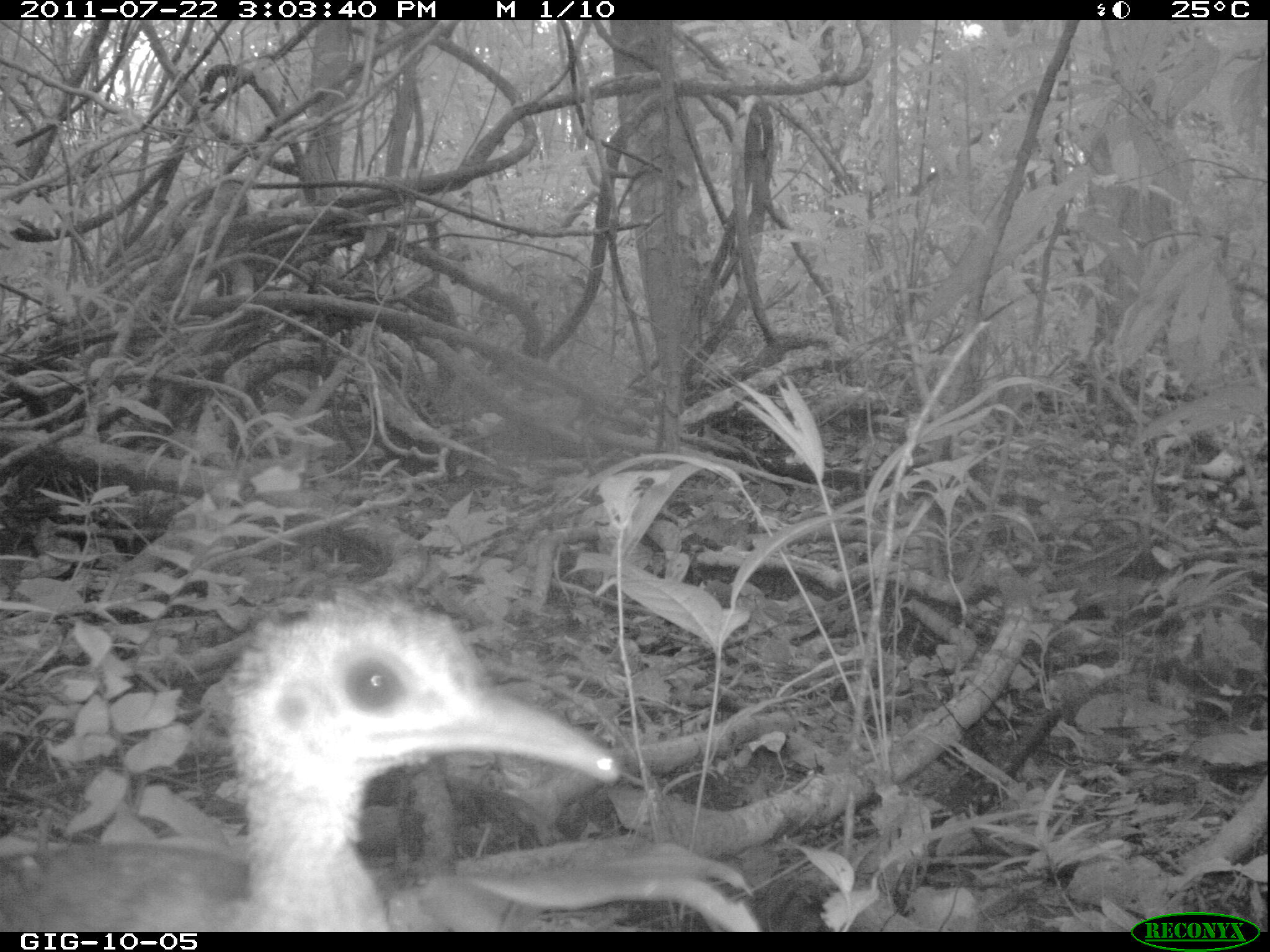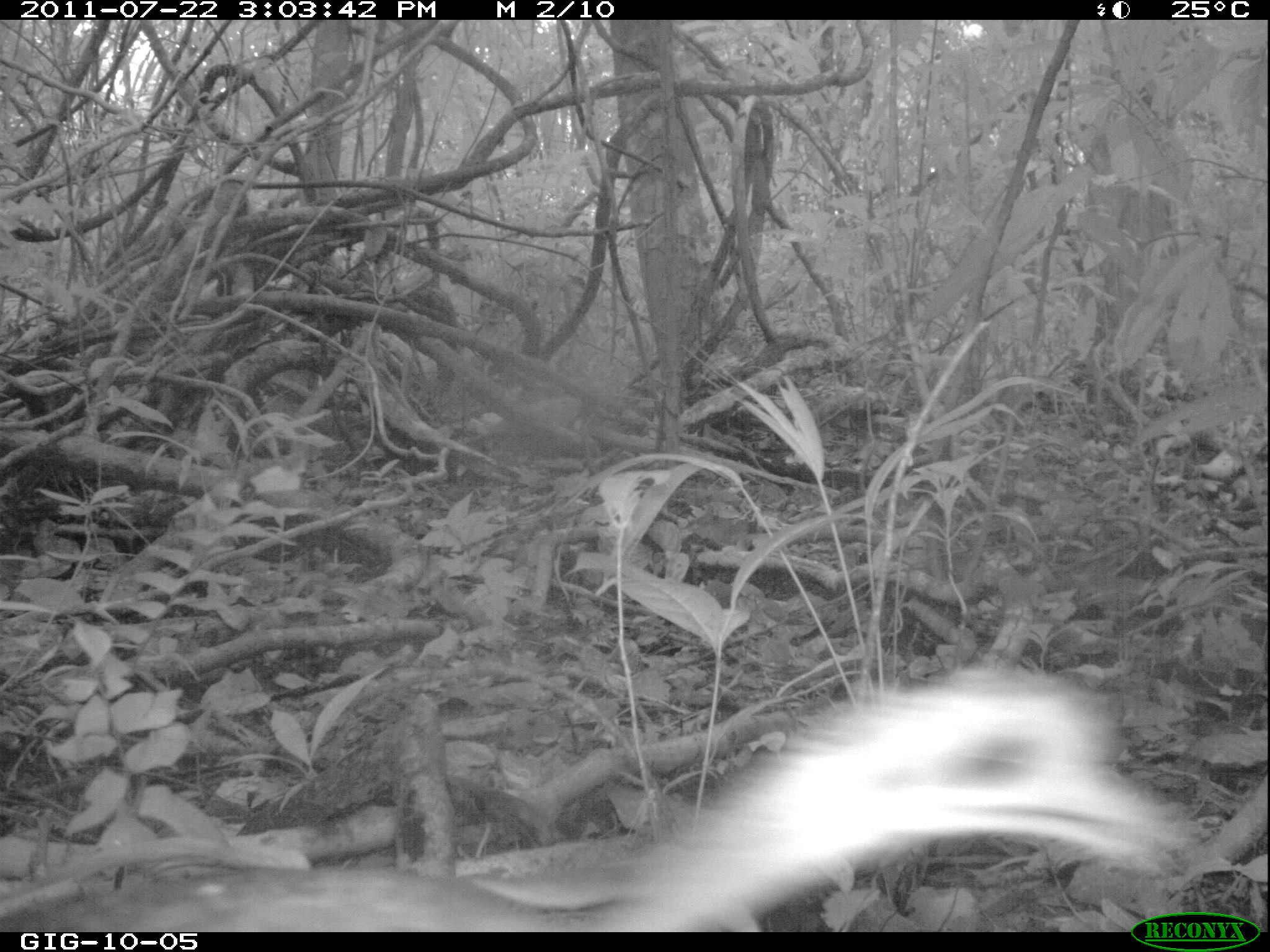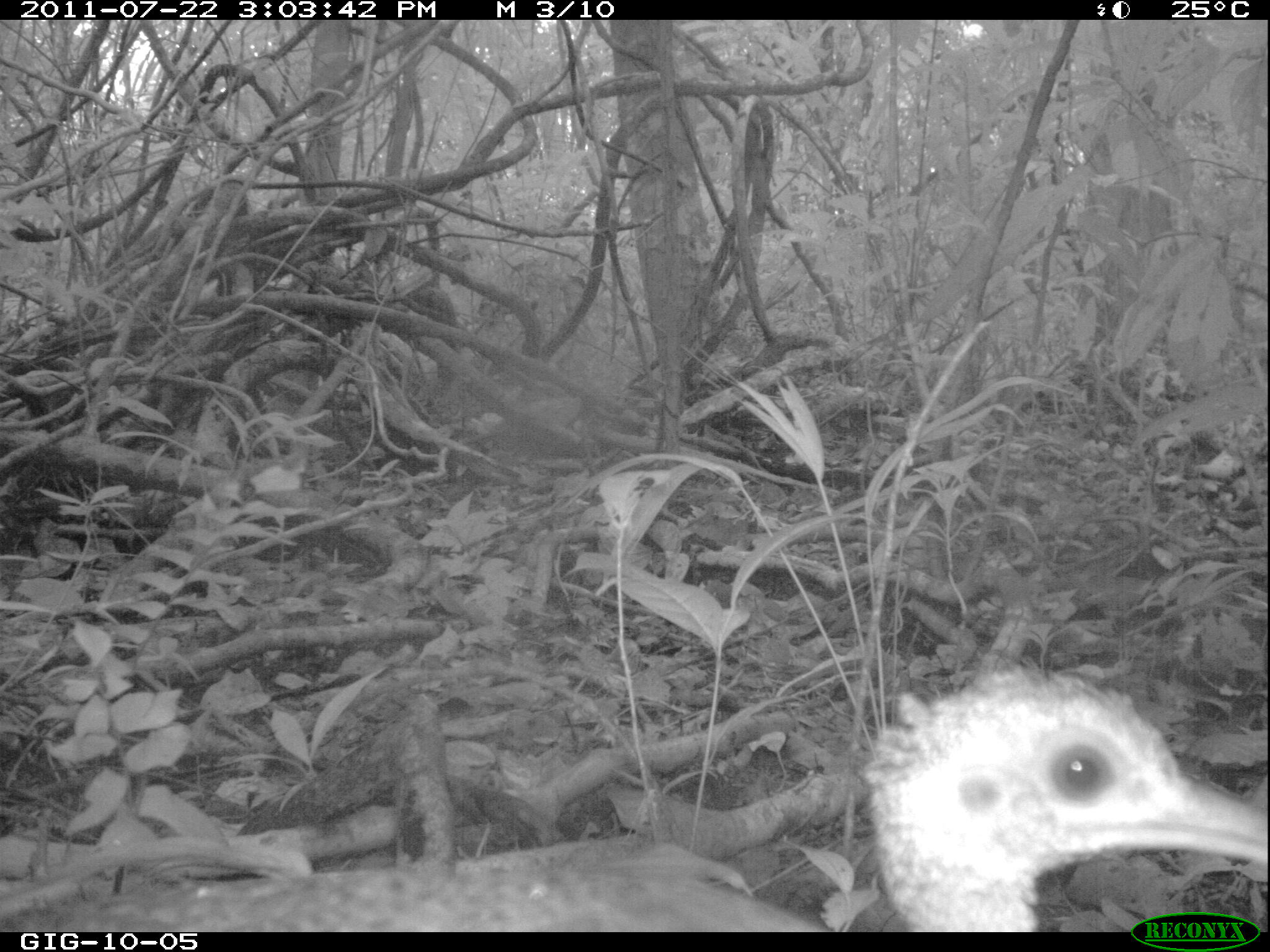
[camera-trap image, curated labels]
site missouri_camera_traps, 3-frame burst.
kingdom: Animalia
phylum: Chordata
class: Aves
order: Tinamiformes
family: Tinamidae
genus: Tinamus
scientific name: Tinamus major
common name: great tinamou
Great tinamou (Tinamus major). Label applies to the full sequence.